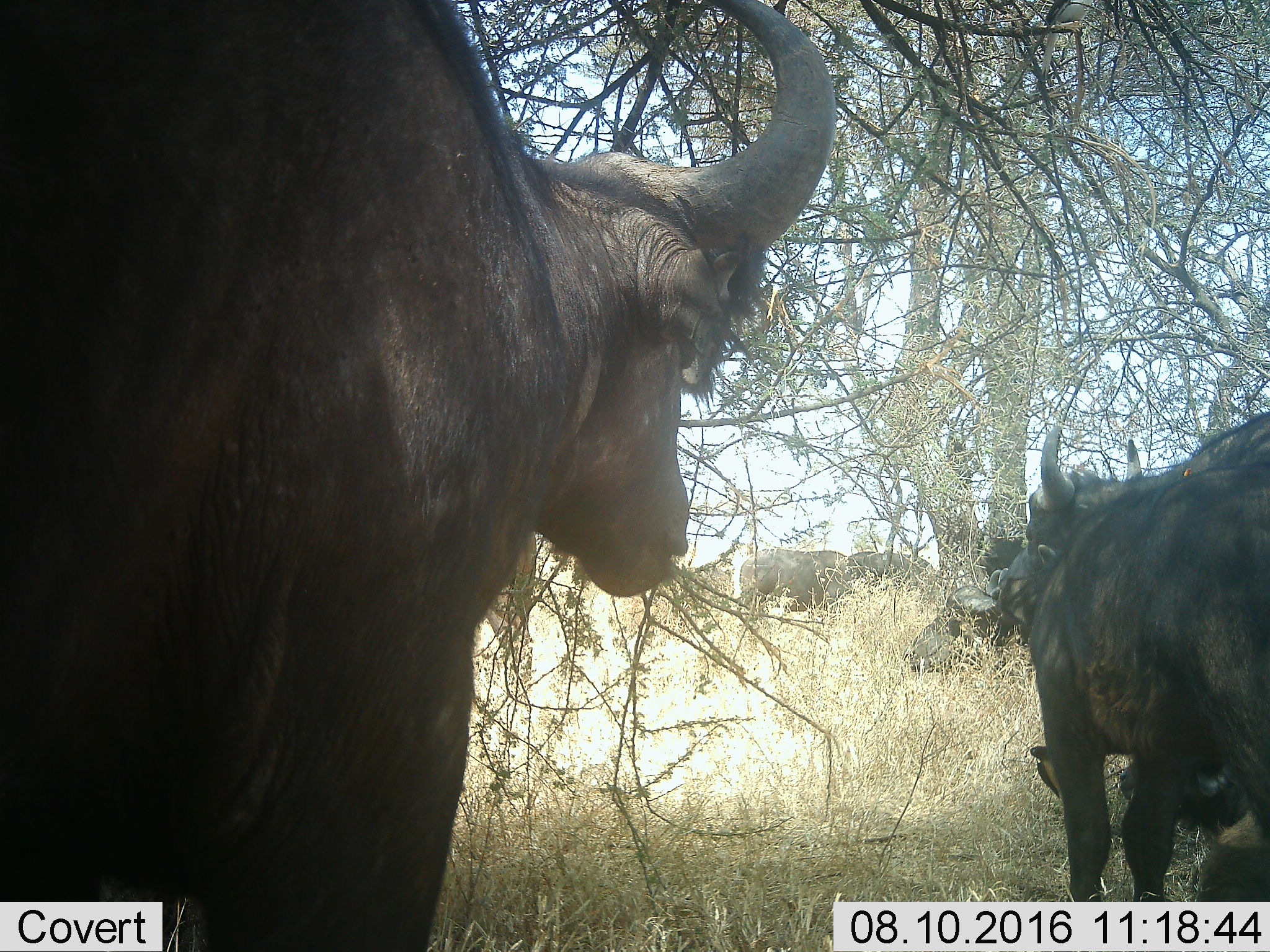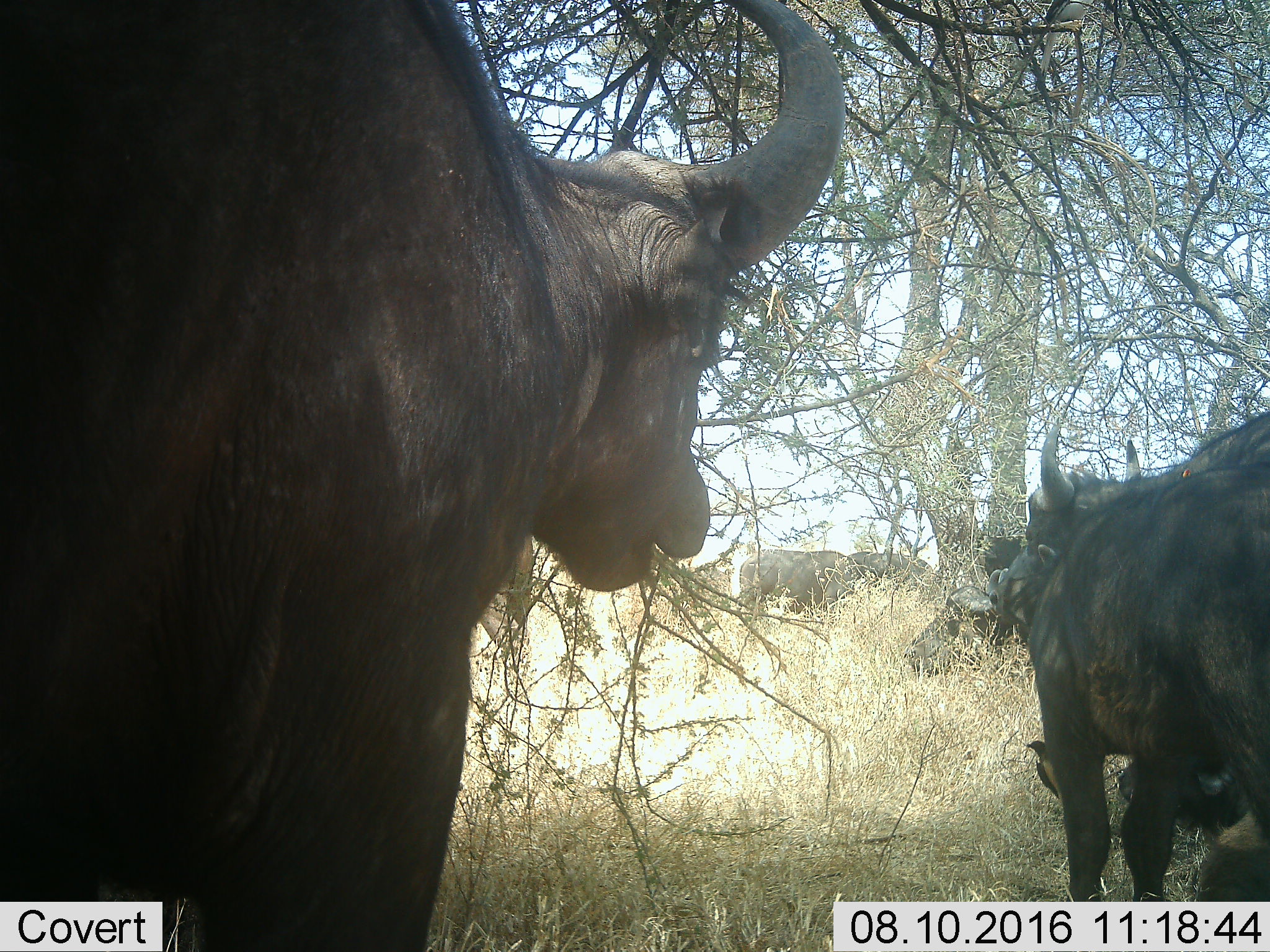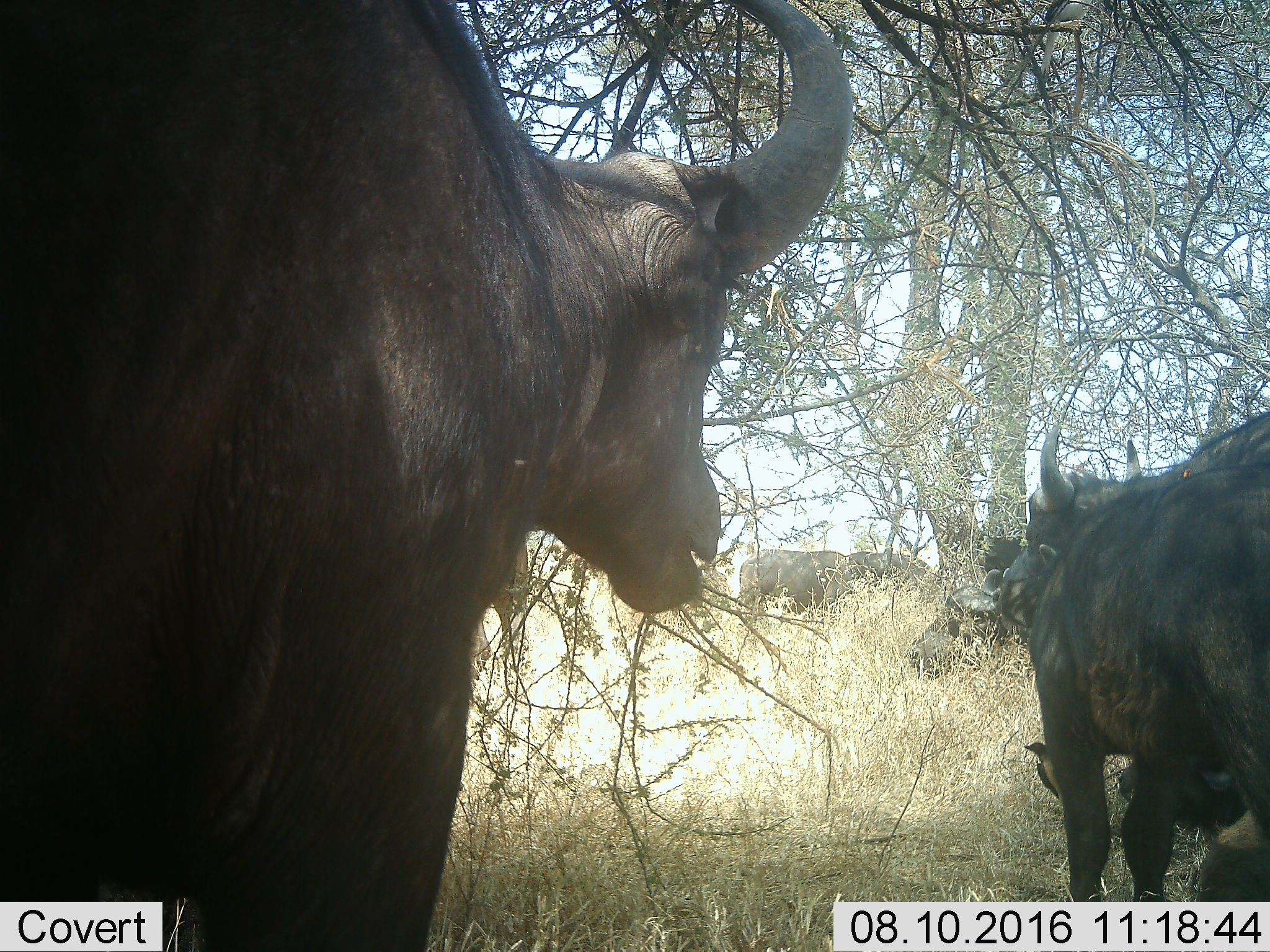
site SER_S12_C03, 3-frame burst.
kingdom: Animalia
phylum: Chordata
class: Mammalia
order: Artiodactyla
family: Bovidae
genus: Syncerus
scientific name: Syncerus caffer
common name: african buffalo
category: buffalo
Buffalo (african buffalo) (Syncerus caffer), count 5. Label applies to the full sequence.